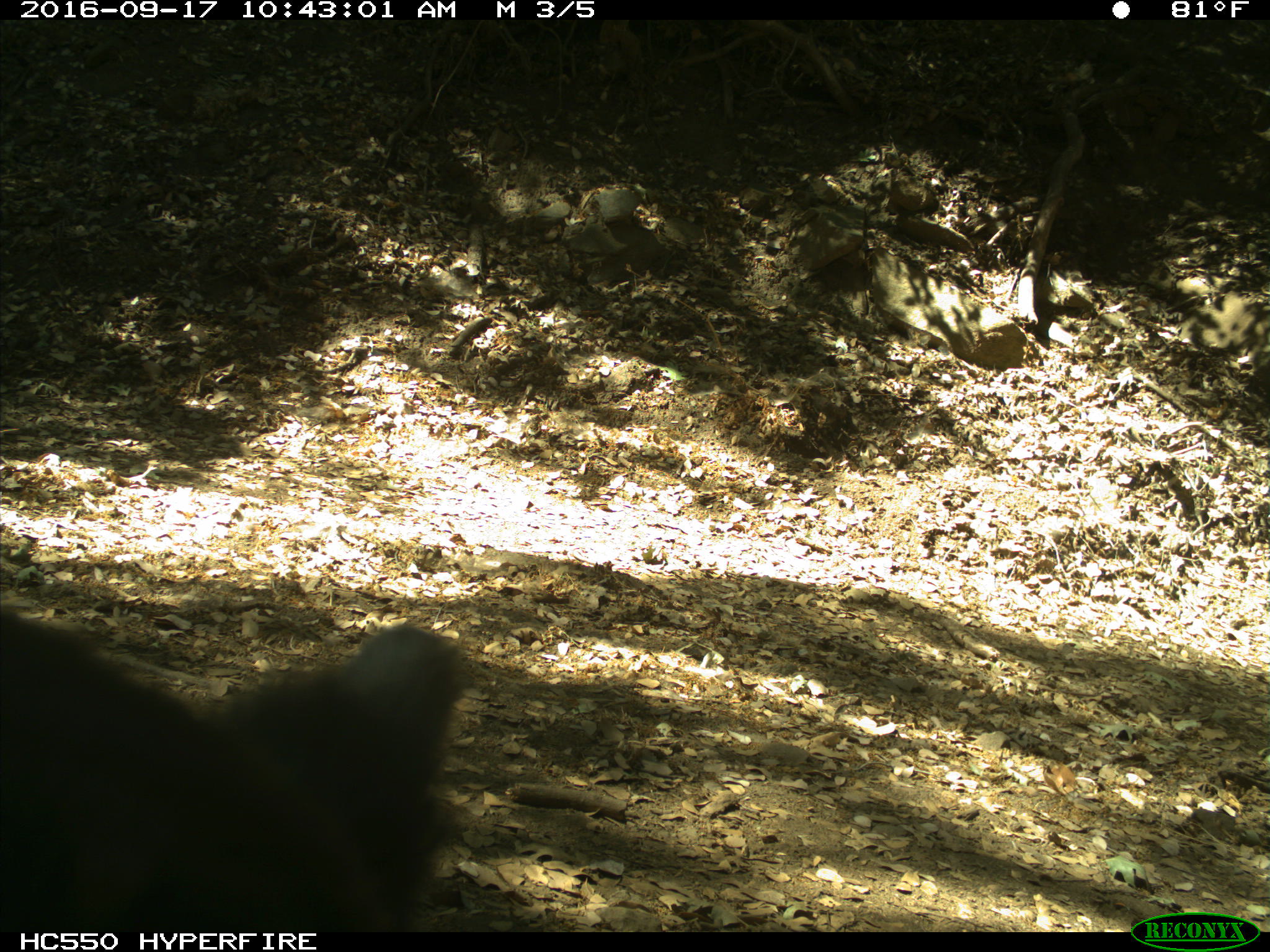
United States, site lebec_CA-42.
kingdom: Animalia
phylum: Chordata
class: Mammalia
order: Carnivora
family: Ursidae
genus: Ursus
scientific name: Ursus americanus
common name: american black bear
Ursus americanus (american black bear).